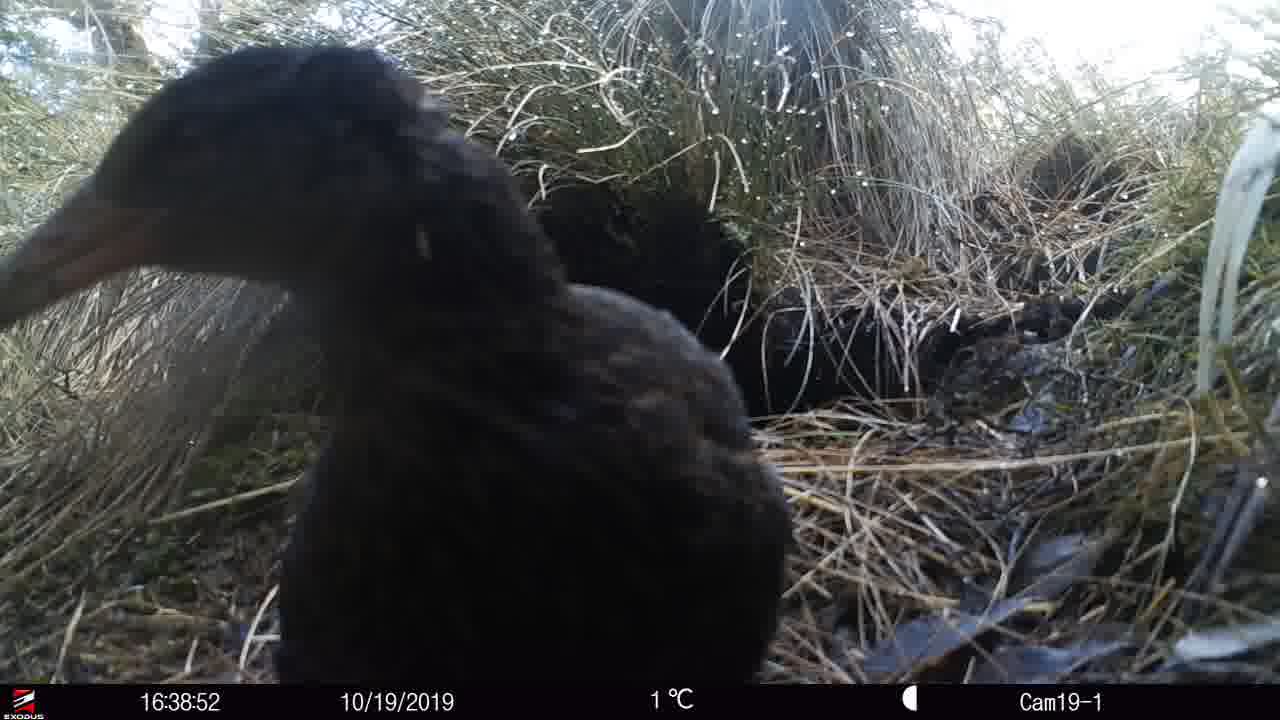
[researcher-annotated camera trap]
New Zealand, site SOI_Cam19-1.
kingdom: Animalia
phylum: Chordata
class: Aves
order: Gruiformes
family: Rallidae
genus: Gallirallus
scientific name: Gallirallus australis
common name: weka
Weka (Gallirallus australis).